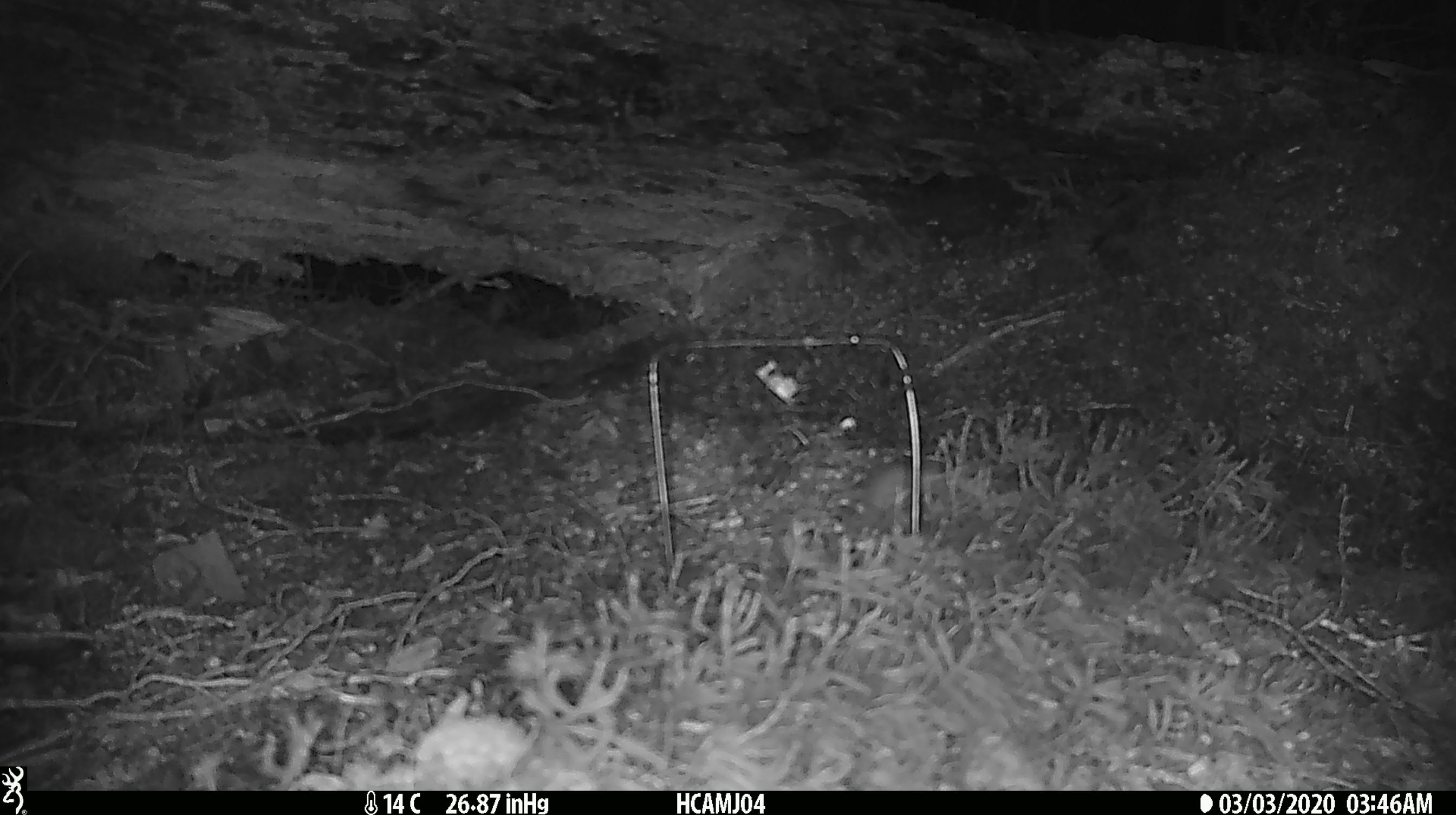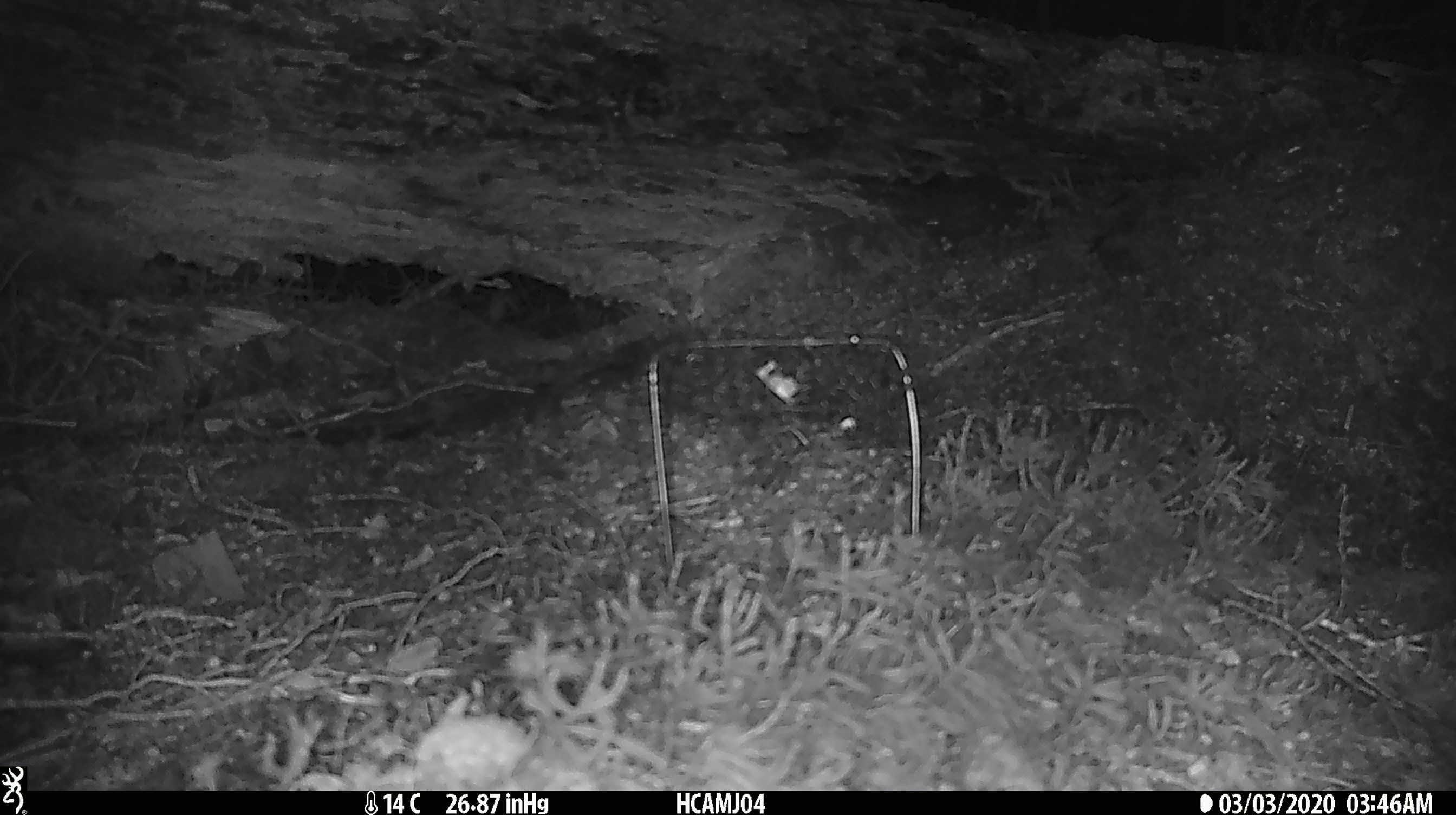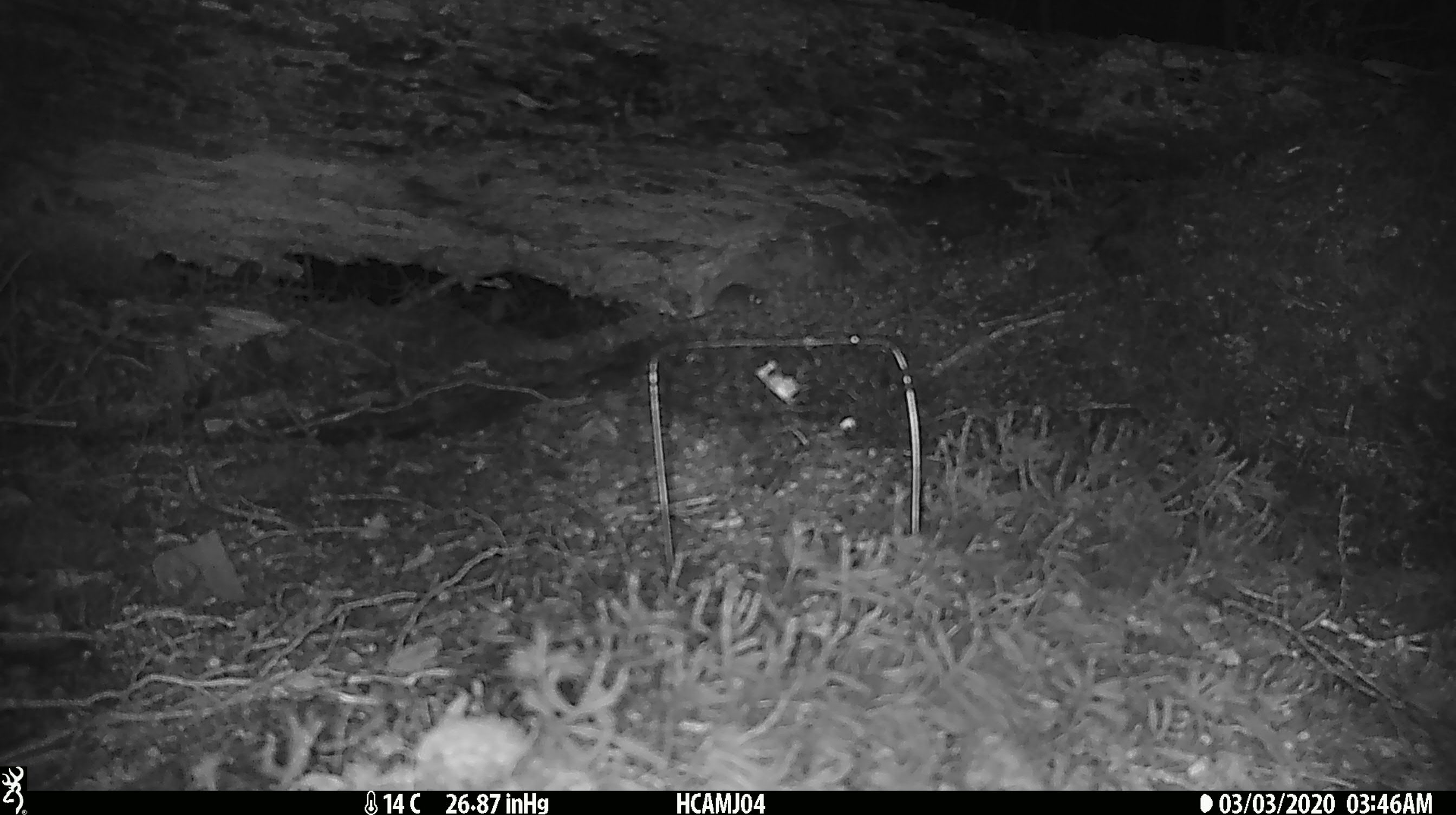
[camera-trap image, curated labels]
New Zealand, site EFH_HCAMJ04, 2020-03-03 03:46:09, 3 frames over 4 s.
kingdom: Animalia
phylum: Chordata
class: Mammalia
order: Rodentia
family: Muridae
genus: Mus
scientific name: Mus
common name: mouse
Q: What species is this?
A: Mouse (Mus).